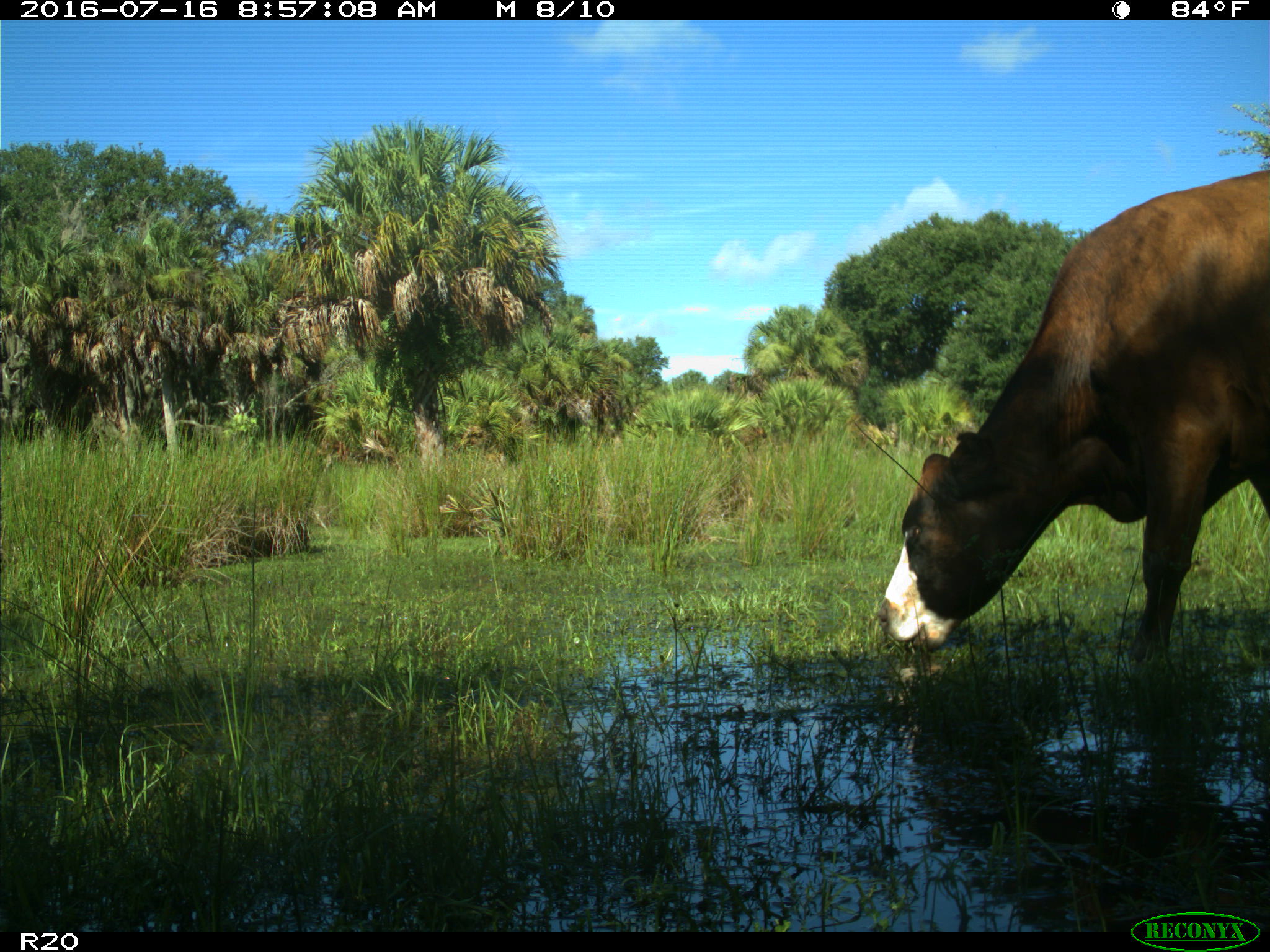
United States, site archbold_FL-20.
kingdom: Animalia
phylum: Chordata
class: Mammalia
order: Artiodactyla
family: Bovidae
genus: Bos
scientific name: Bos taurus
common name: domestic cow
Bos taurus (domestic cow).